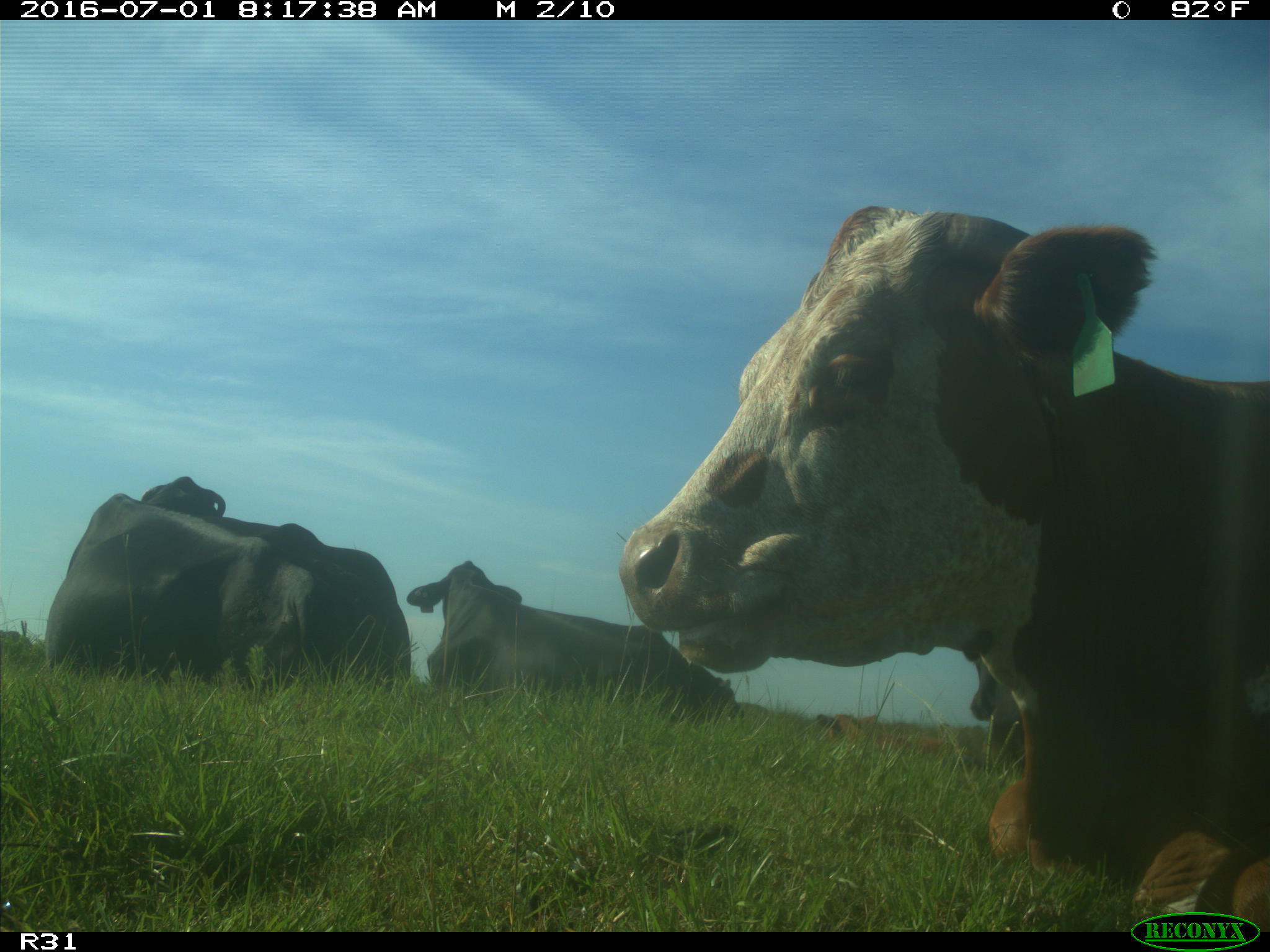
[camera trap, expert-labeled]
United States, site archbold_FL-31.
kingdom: Animalia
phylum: Chordata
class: Mammalia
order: Artiodactyla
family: Bovidae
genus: Bos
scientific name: Bos taurus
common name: domestic cow